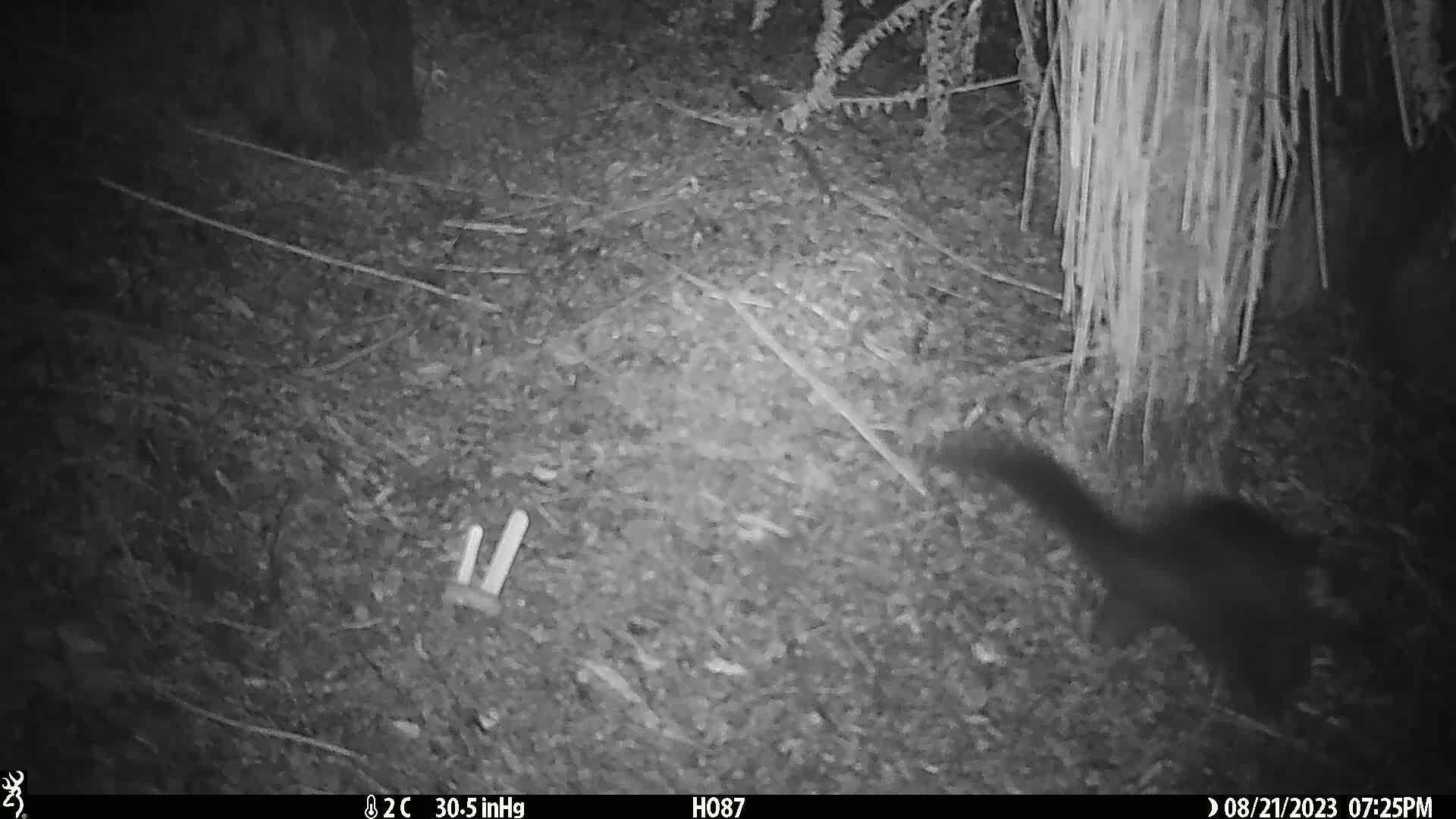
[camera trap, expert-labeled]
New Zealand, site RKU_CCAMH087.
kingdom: Animalia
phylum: Chordata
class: Mammalia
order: Diprotodontia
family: Phalangeridae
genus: Trichosurus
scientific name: Trichosurus vulpecula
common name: common brushtail possum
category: possum